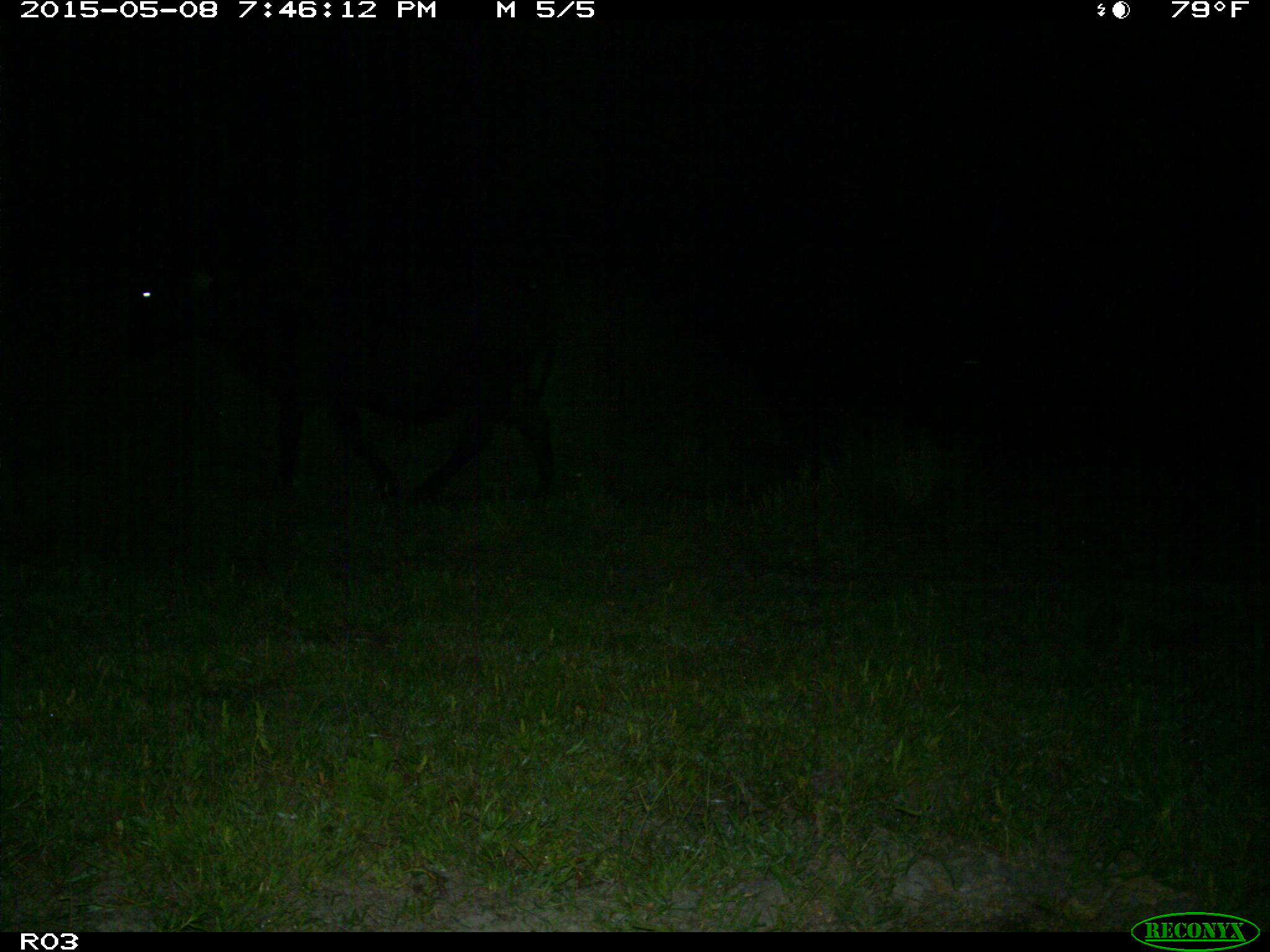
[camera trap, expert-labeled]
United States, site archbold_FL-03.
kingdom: Animalia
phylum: Chordata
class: Mammalia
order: Artiodactyla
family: Bovidae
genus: Bos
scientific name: Bos taurus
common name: domestic cow